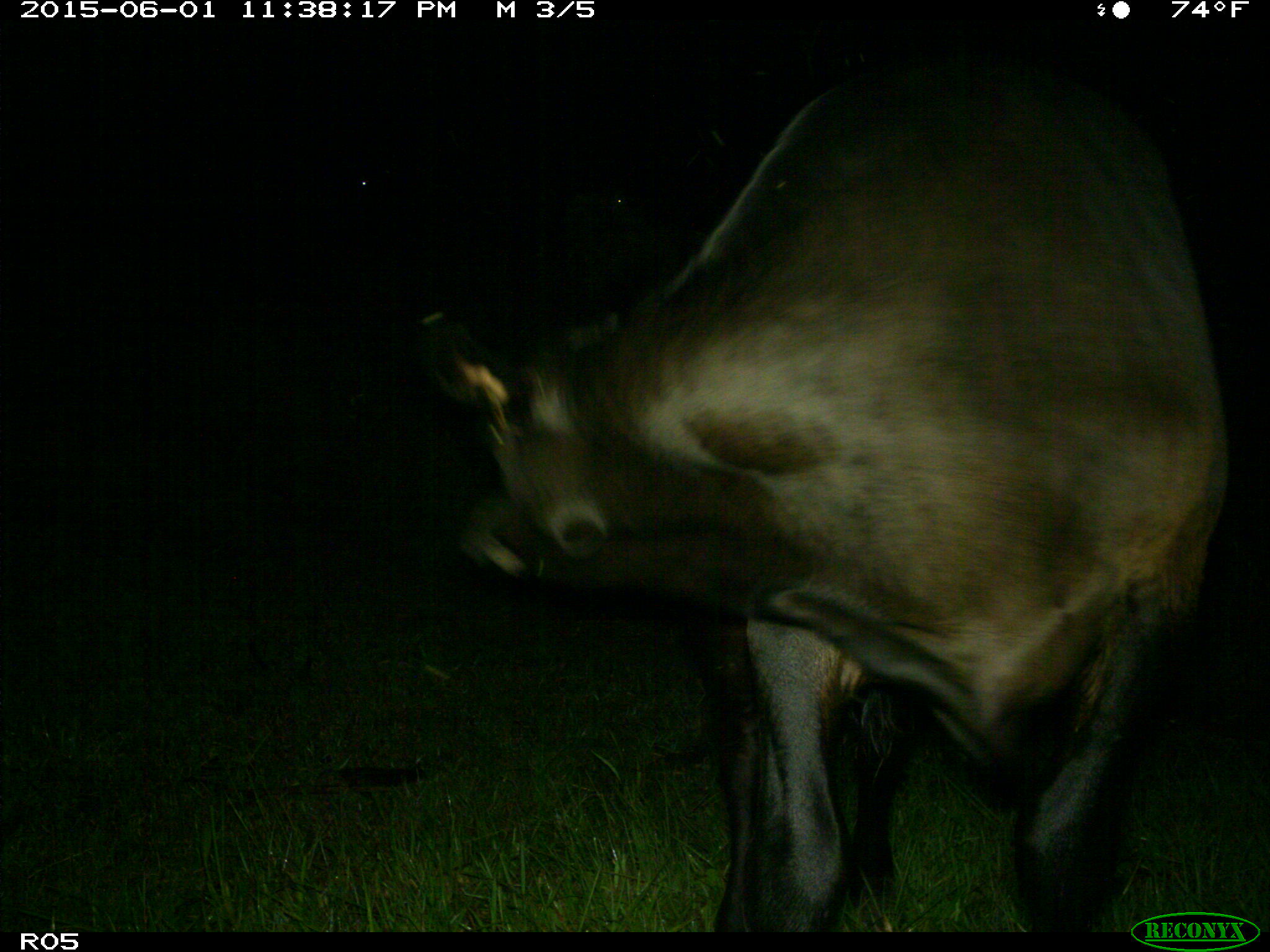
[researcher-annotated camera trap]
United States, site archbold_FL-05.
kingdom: Animalia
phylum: Chordata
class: Mammalia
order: Artiodactyla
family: Bovidae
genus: Bos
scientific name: Bos taurus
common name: domestic cow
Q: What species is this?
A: Bos taurus (domestic cow).